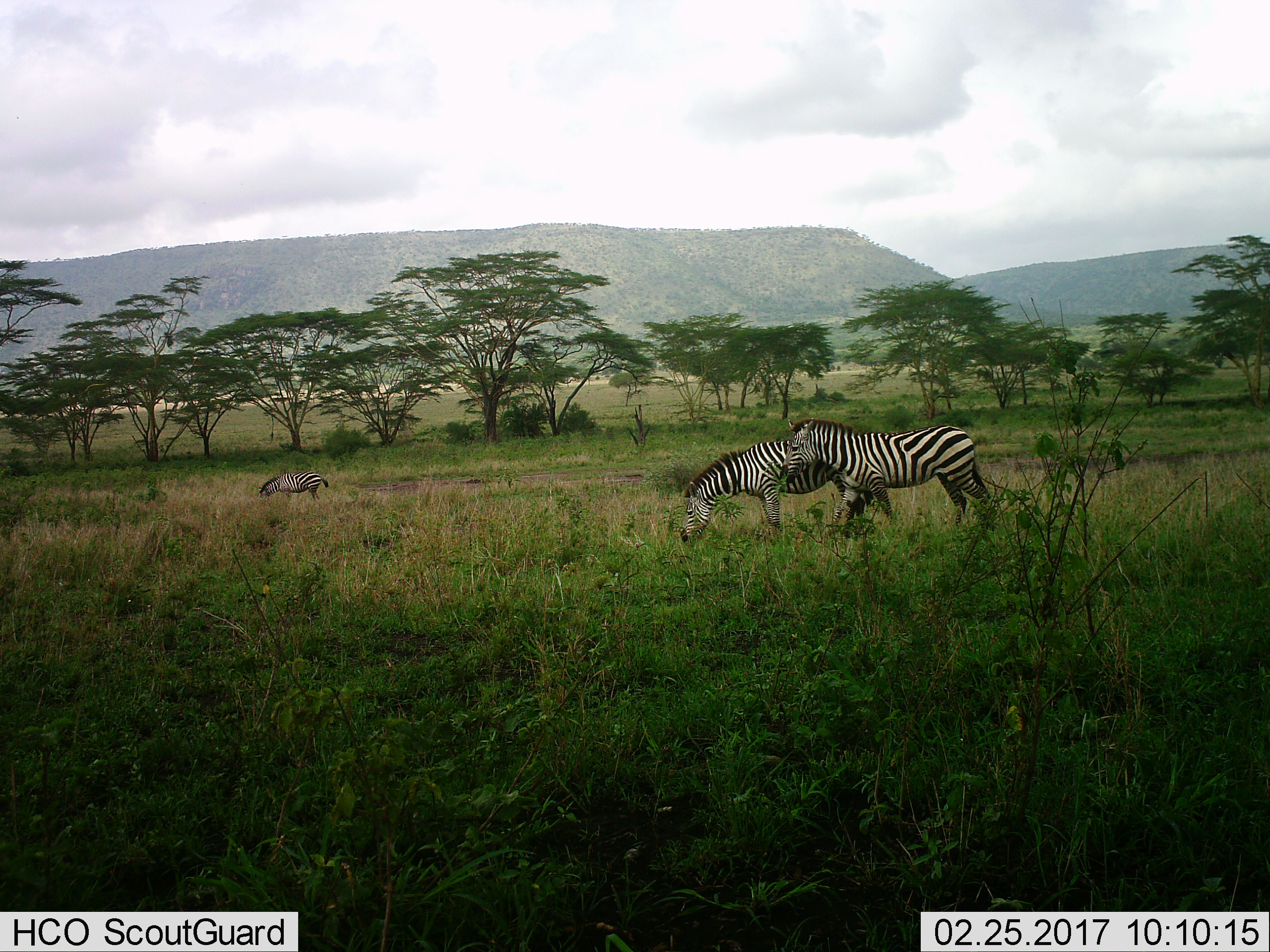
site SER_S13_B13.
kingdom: Animalia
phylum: Chordata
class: Mammalia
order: Perissodactyla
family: Equidae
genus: Equus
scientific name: Equus quagga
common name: plains zebra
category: zebraplains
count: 3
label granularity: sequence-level